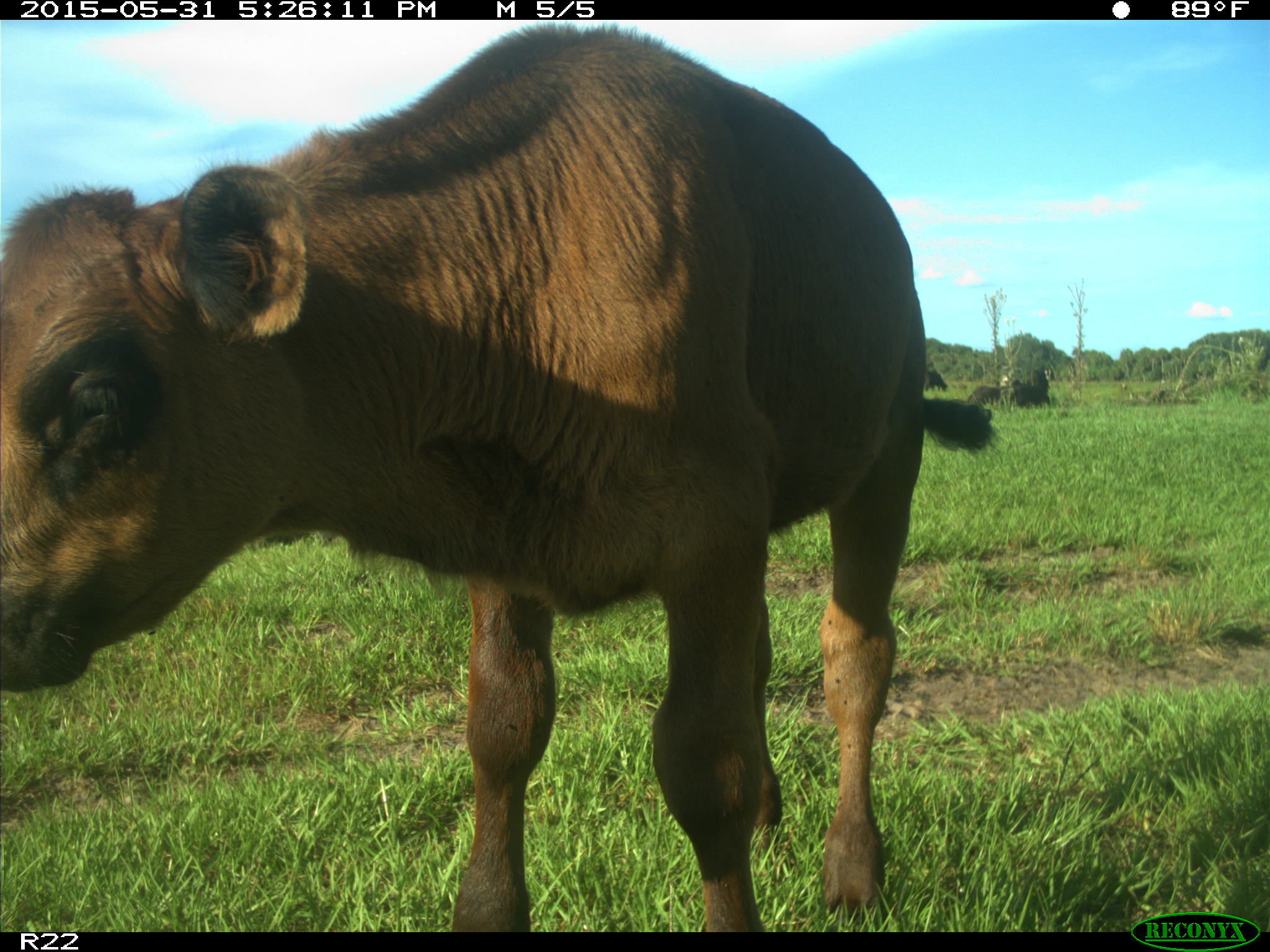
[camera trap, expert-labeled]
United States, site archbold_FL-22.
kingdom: Animalia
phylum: Chordata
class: Mammalia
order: Artiodactyla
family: Bovidae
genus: Bos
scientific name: Bos taurus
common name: domestic cow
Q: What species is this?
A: Bos taurus (domestic cow).